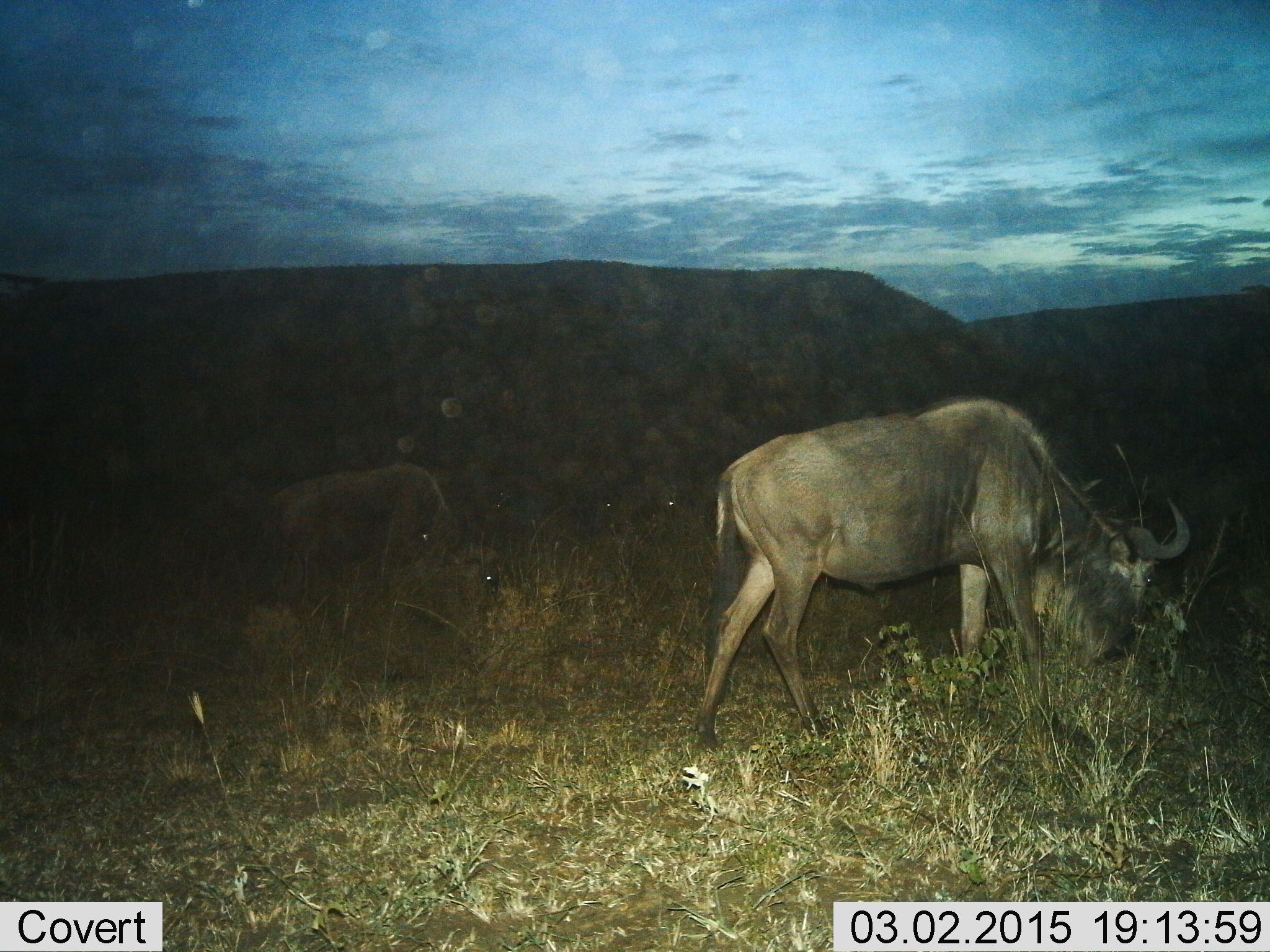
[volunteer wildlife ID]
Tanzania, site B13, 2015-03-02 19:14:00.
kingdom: Animalia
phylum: Chordata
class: Mammalia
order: Artiodactyla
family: Bovidae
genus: Connochaetes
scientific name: Connochaetes taurinus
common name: blue wildebeest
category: wildebeest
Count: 2.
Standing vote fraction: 30%.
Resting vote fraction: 10%.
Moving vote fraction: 10%.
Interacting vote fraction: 0%.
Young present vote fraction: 10%.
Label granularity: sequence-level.